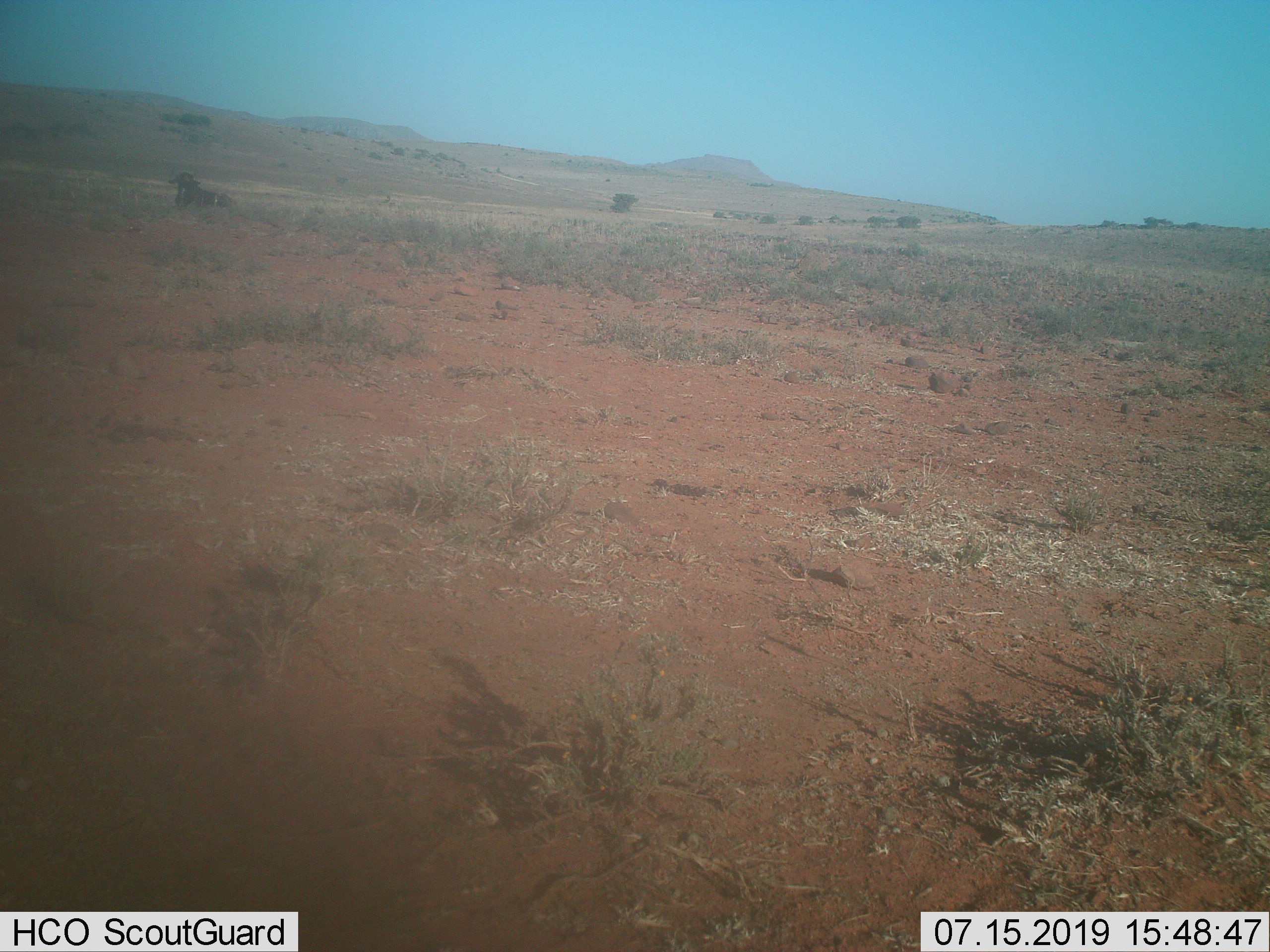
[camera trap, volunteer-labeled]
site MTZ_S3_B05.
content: unidentified animal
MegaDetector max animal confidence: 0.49